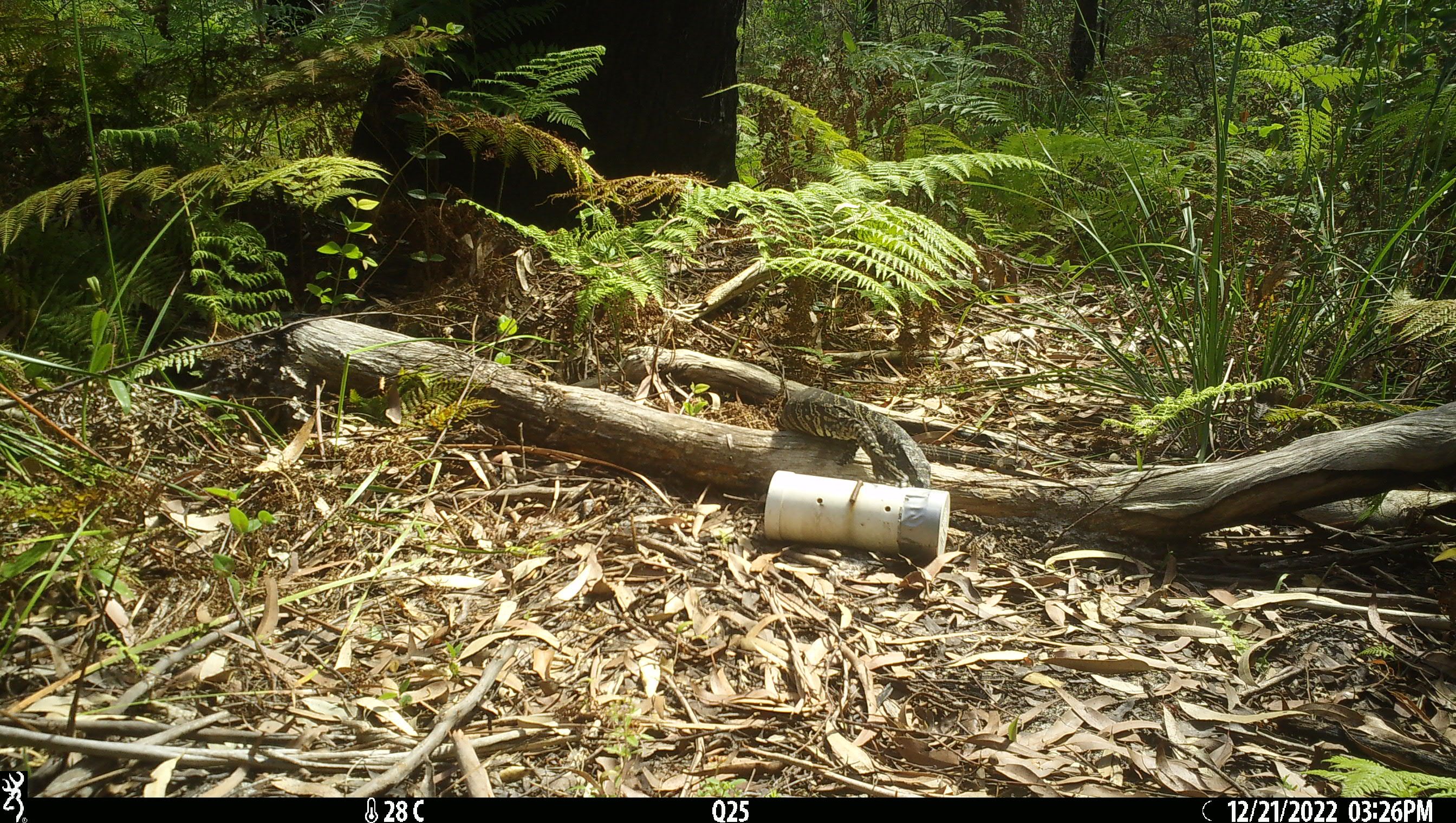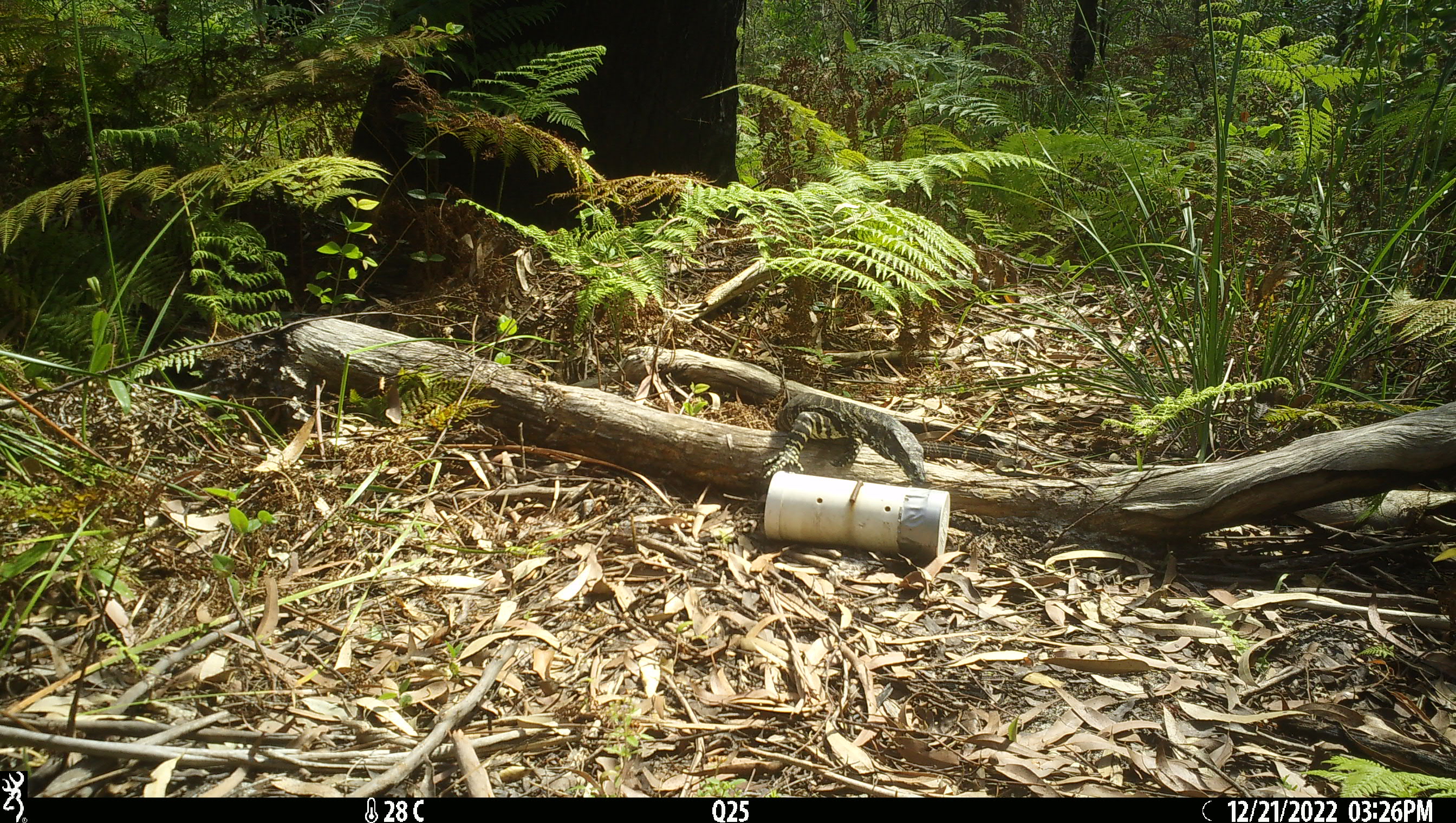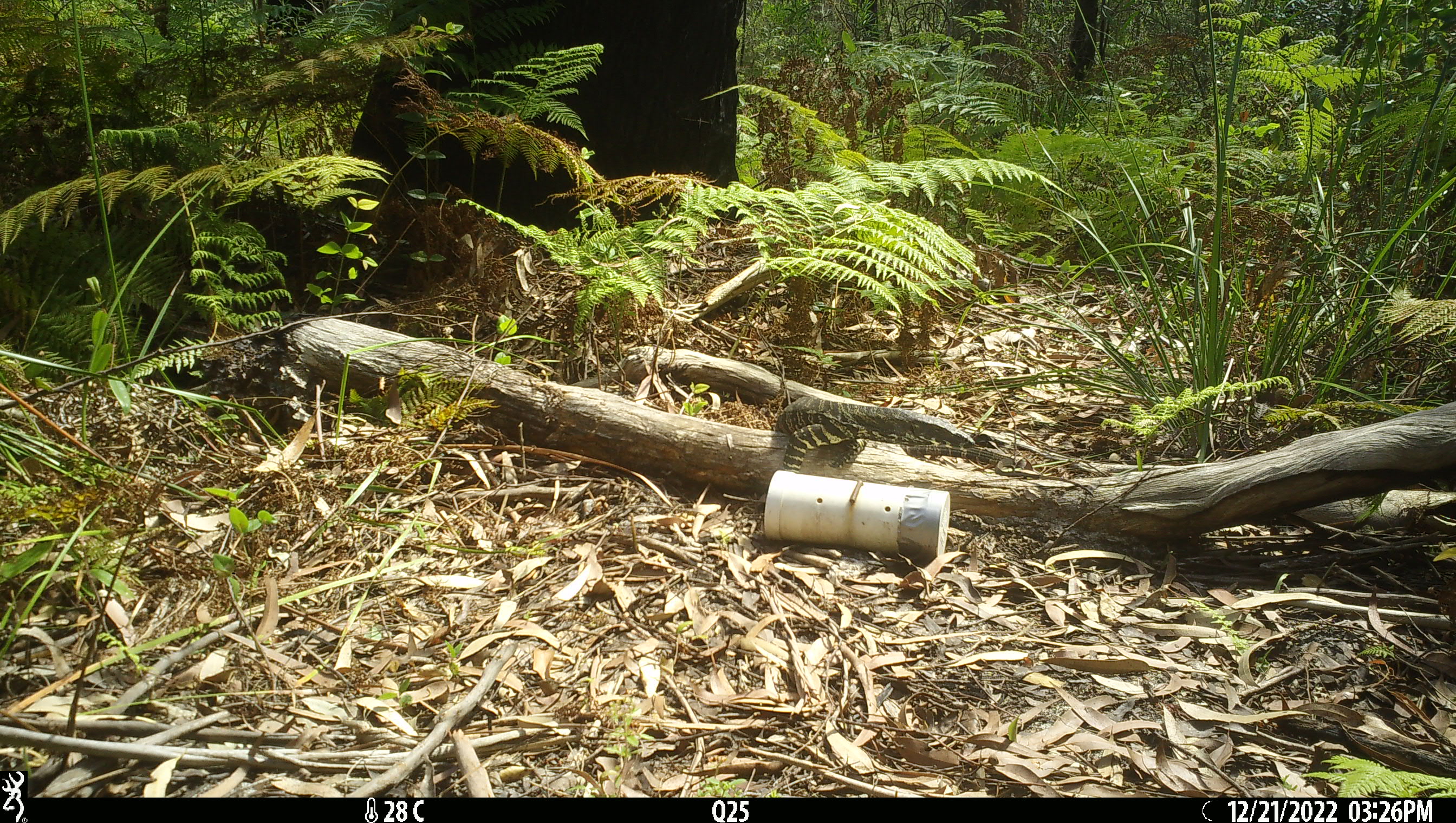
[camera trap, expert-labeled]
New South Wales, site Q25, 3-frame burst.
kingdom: Animalia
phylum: Chordata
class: Reptilia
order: Squamata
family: Varanidae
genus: Varanus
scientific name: Varanus varius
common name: lace monitor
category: goanna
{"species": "goanna (lace monitor) (Varanus varius)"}